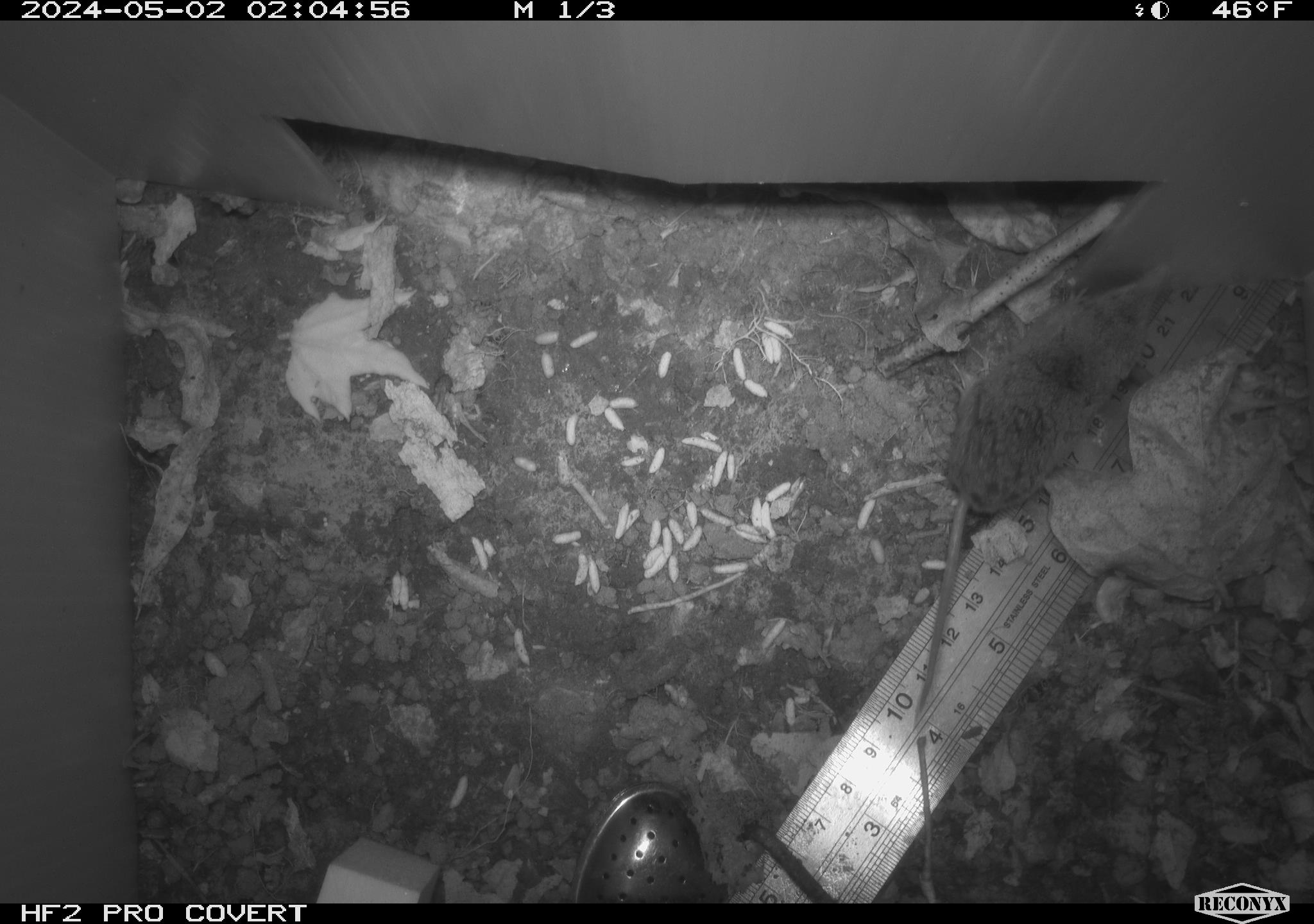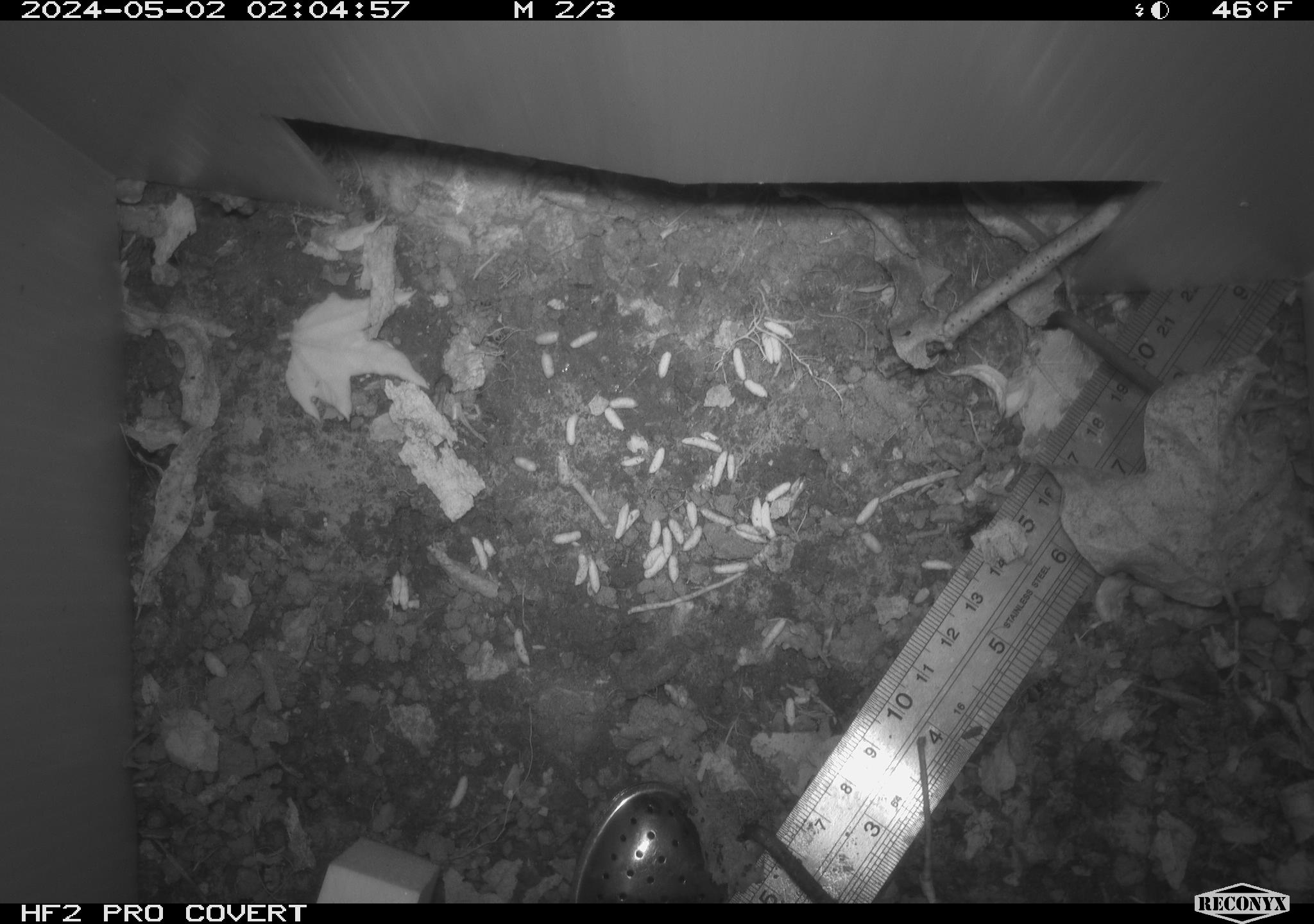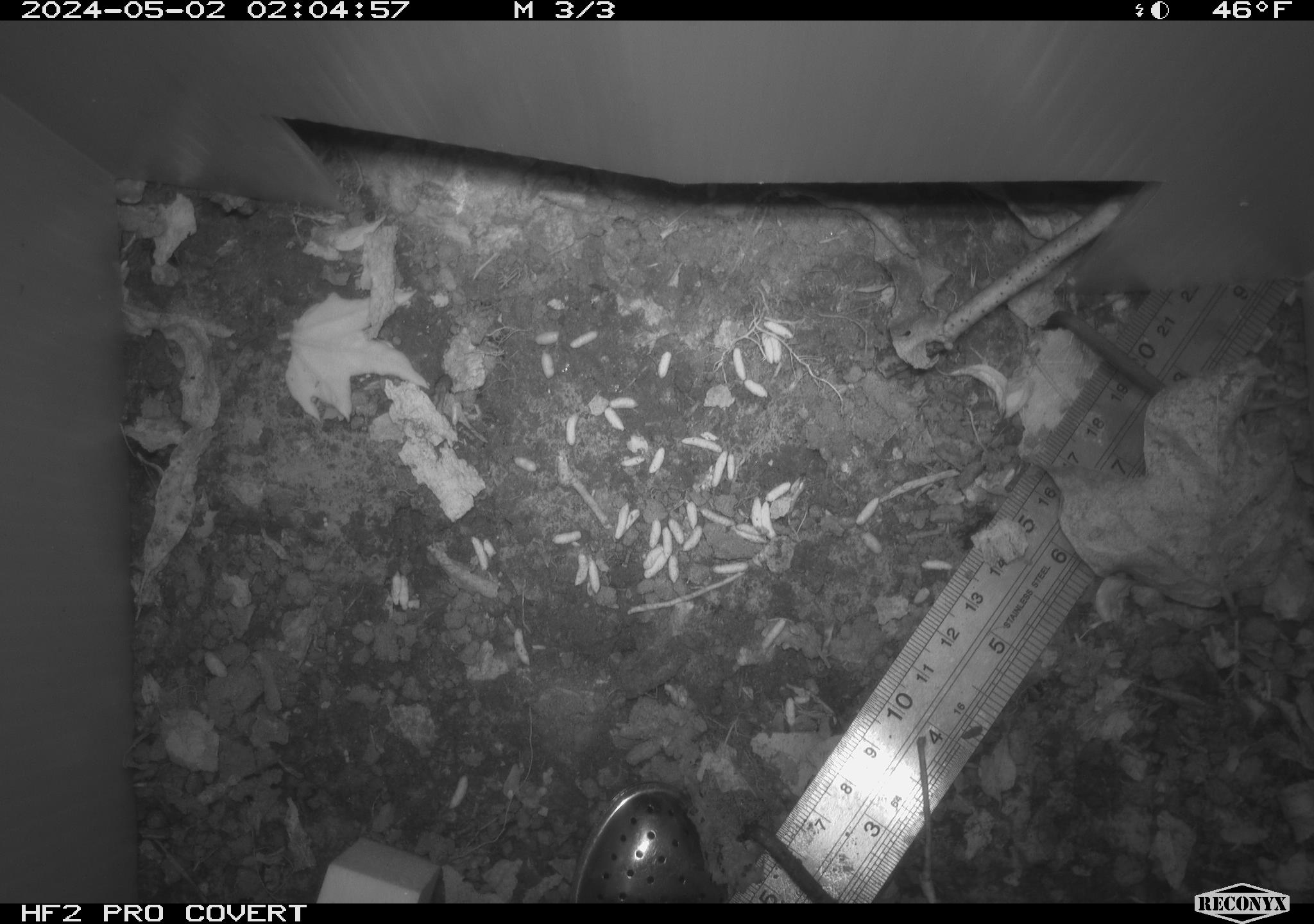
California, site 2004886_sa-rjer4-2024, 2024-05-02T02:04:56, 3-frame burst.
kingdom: Animalia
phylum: Chordata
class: Mammalia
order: Eulipotyphla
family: Soricidae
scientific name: Soricidae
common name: shrews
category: soricidae family